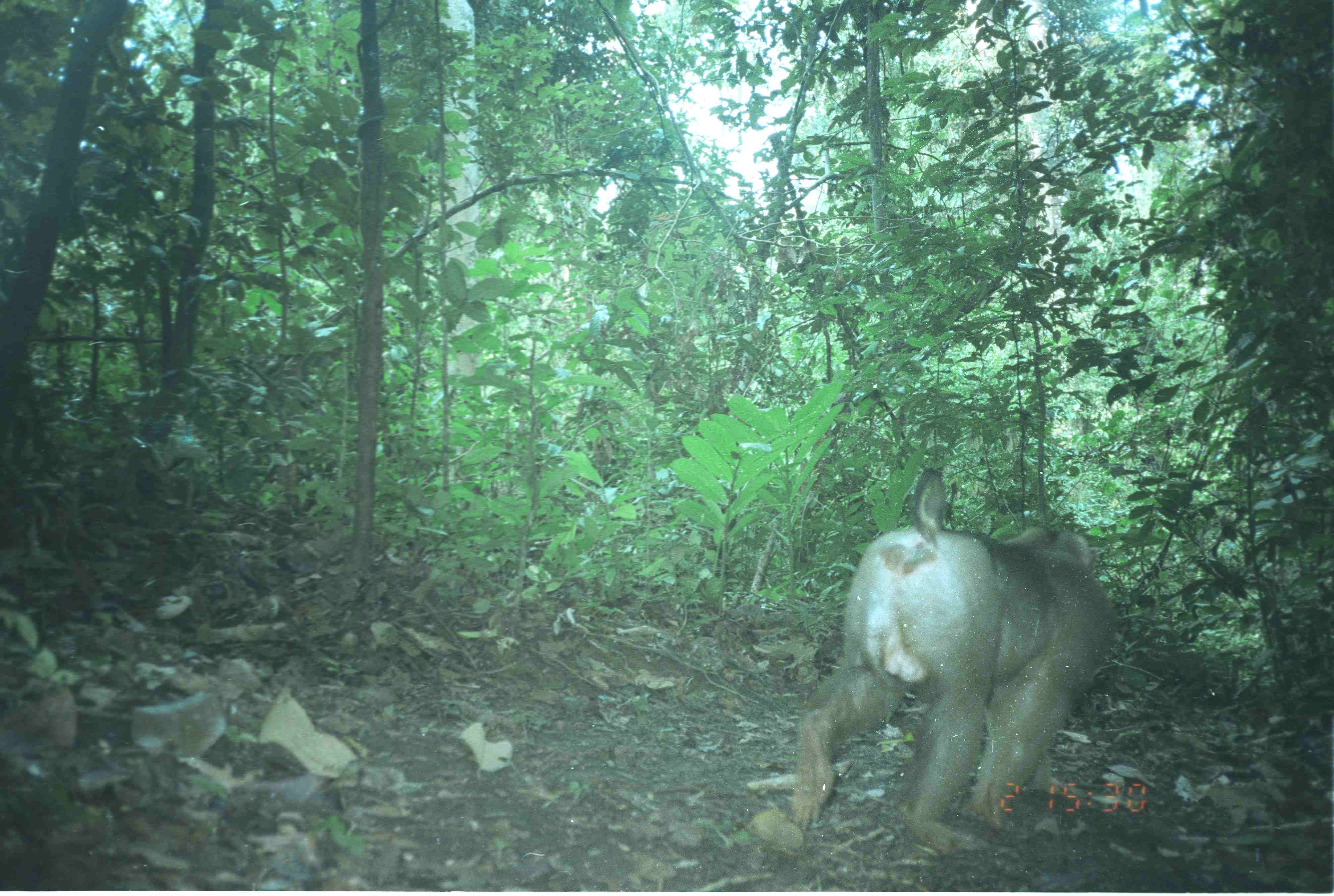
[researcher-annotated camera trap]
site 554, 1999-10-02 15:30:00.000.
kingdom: Animalia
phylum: Chordata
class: Mammalia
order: Primates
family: Cercopithecidae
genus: Macaca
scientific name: Macaca nemestrina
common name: southern pig-tailed macaque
Macaca nemestrina (southern pig-tailed macaque), count 1.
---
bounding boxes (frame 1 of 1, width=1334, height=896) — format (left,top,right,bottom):
macaca nemestrina: (788,466,1117,864)